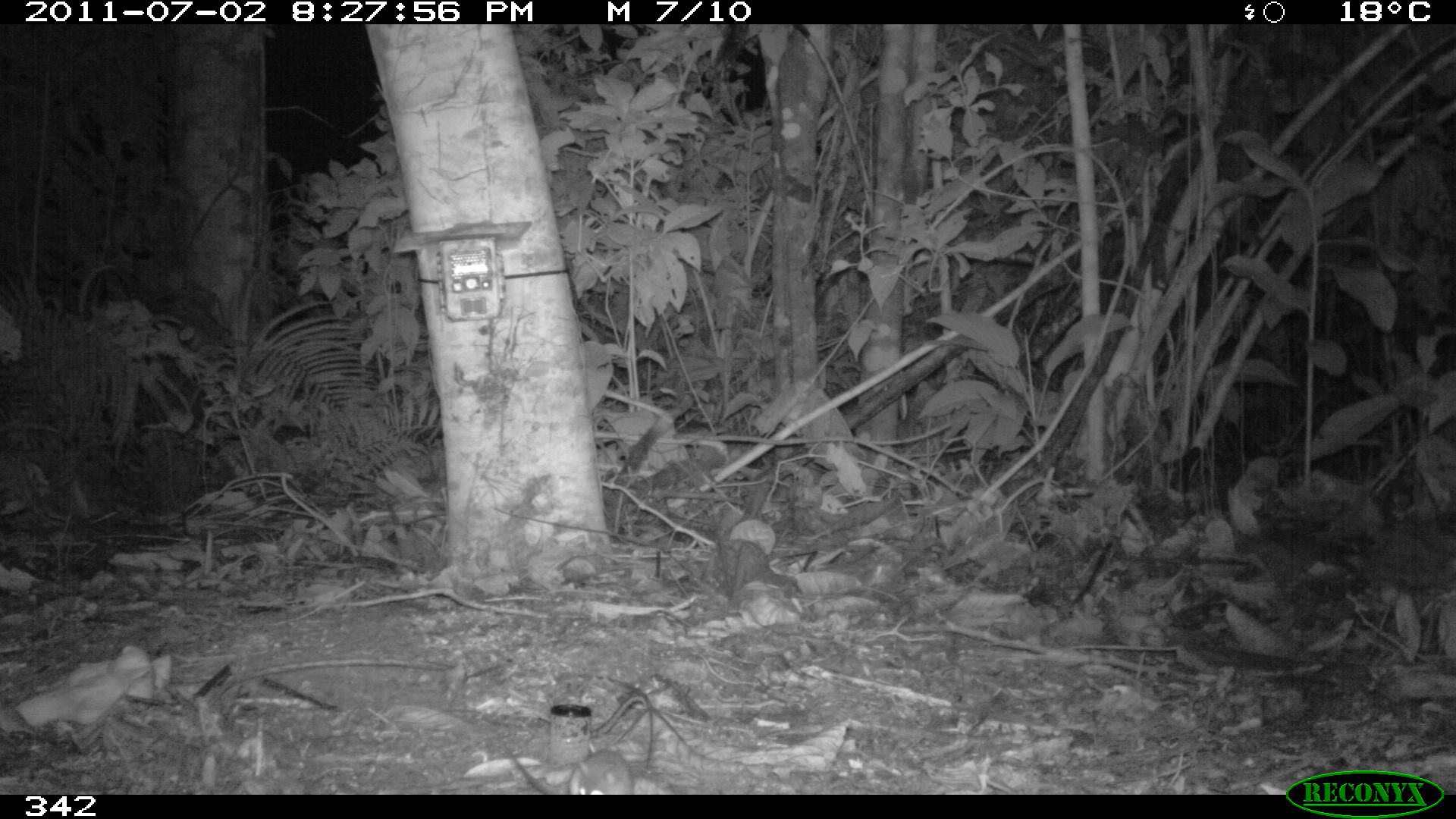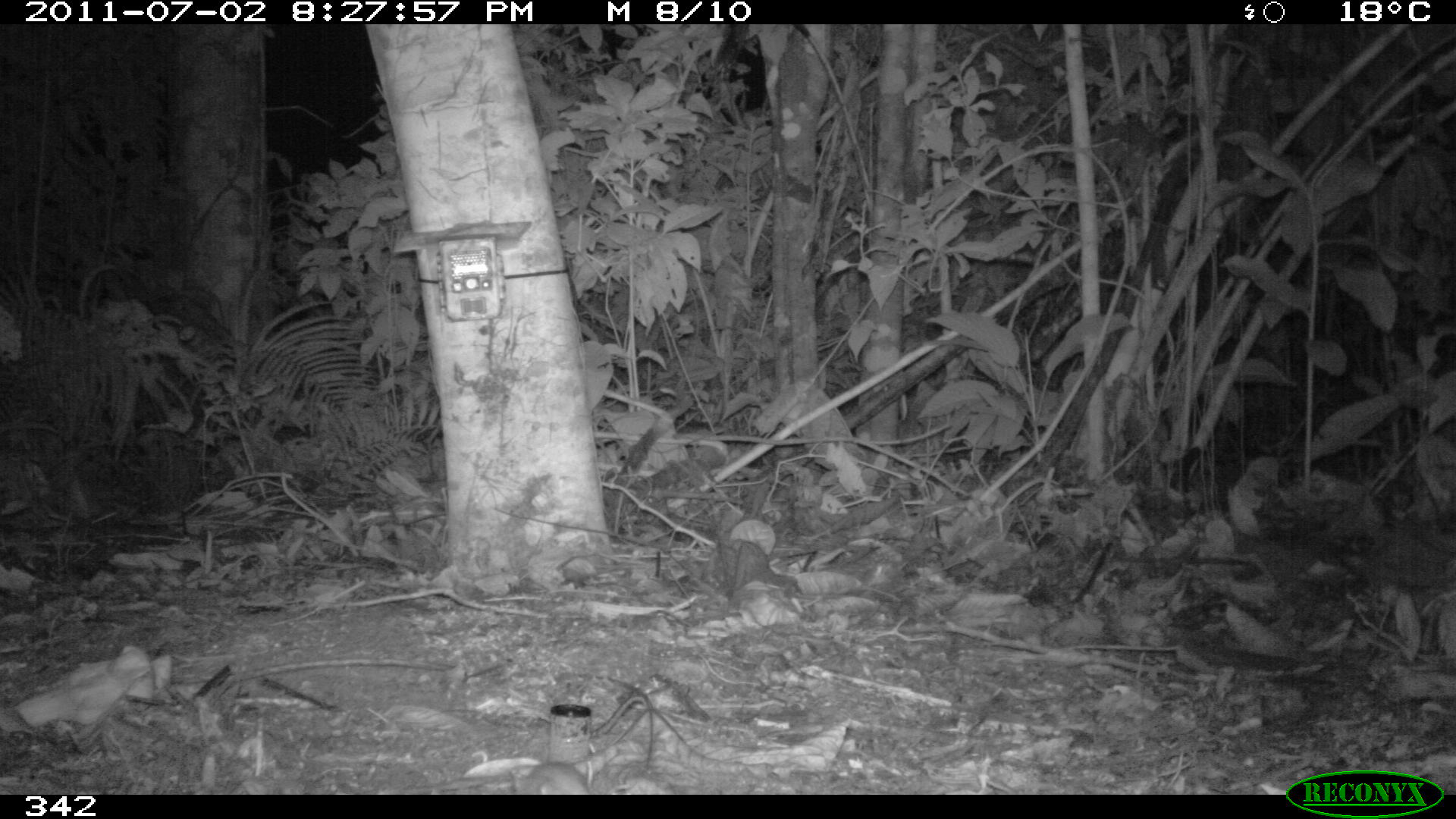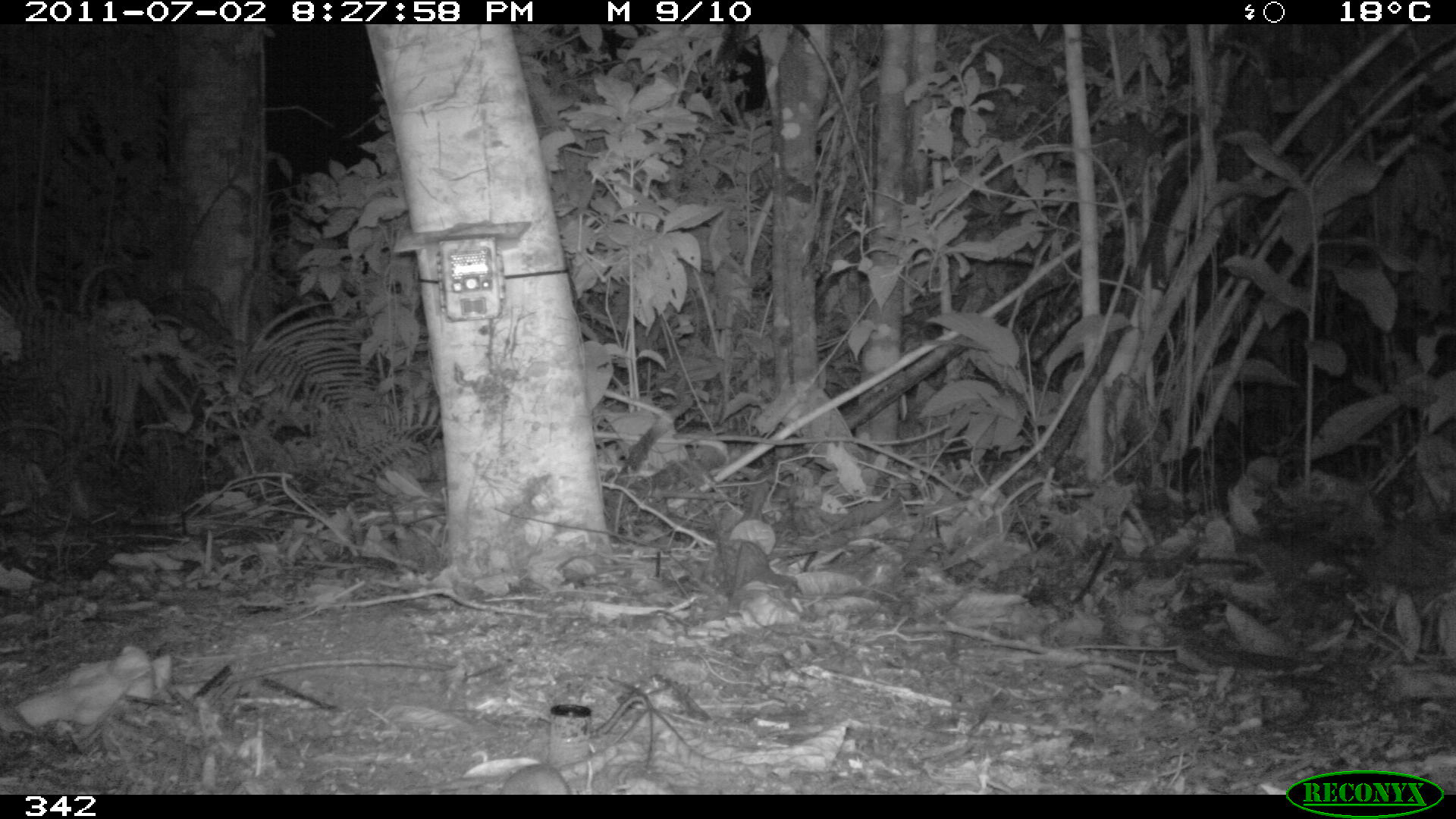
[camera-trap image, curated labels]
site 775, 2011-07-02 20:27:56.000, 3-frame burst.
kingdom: Animalia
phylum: Chordata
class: Mammalia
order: Rodentia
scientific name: Rodentia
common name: rodents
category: unknown rodent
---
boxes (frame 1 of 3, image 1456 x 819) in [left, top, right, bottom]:
unknown rodent: [502, 744, 634, 794]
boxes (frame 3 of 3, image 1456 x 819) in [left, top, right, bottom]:
unknown rodent: [500, 745, 618, 794]